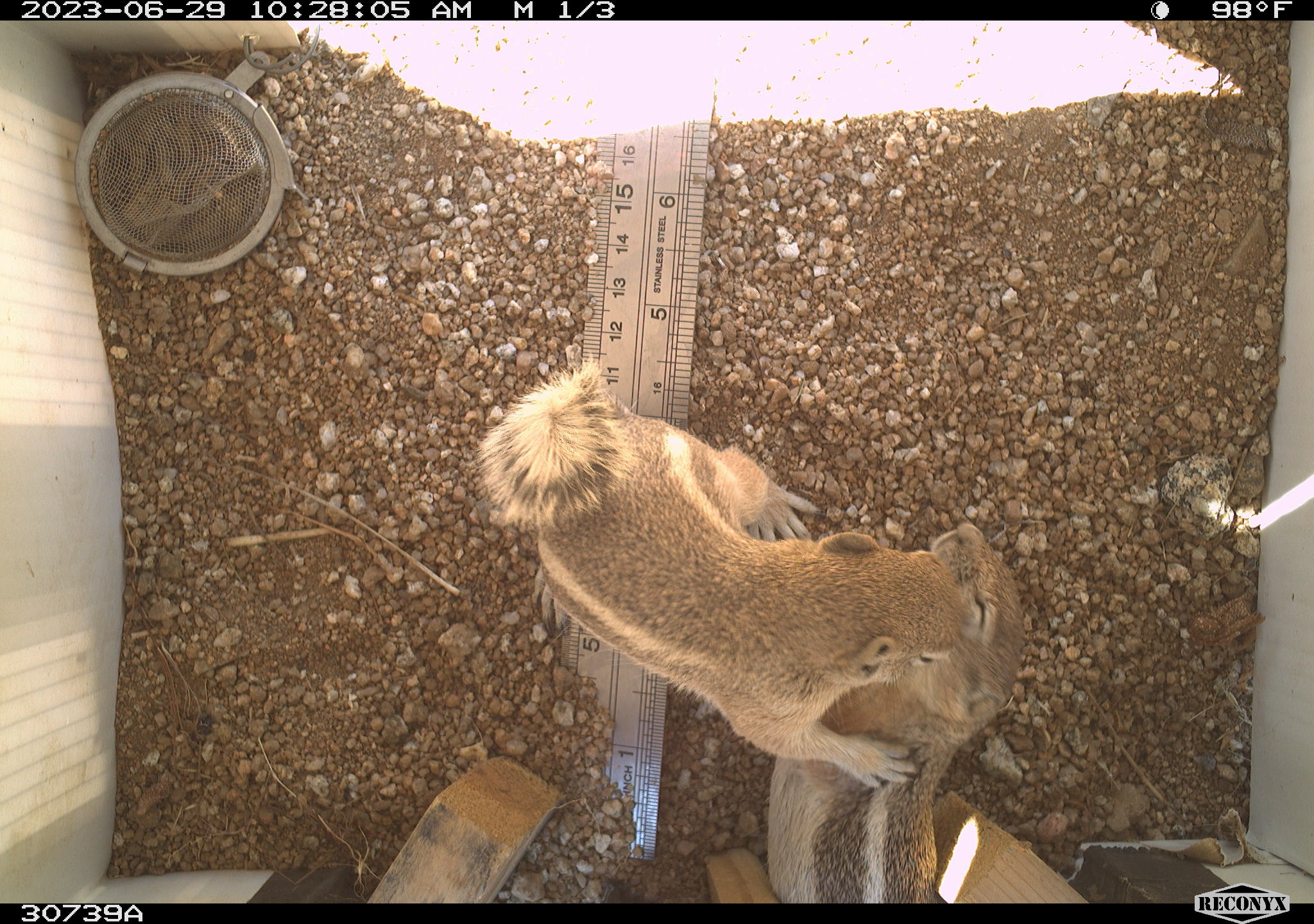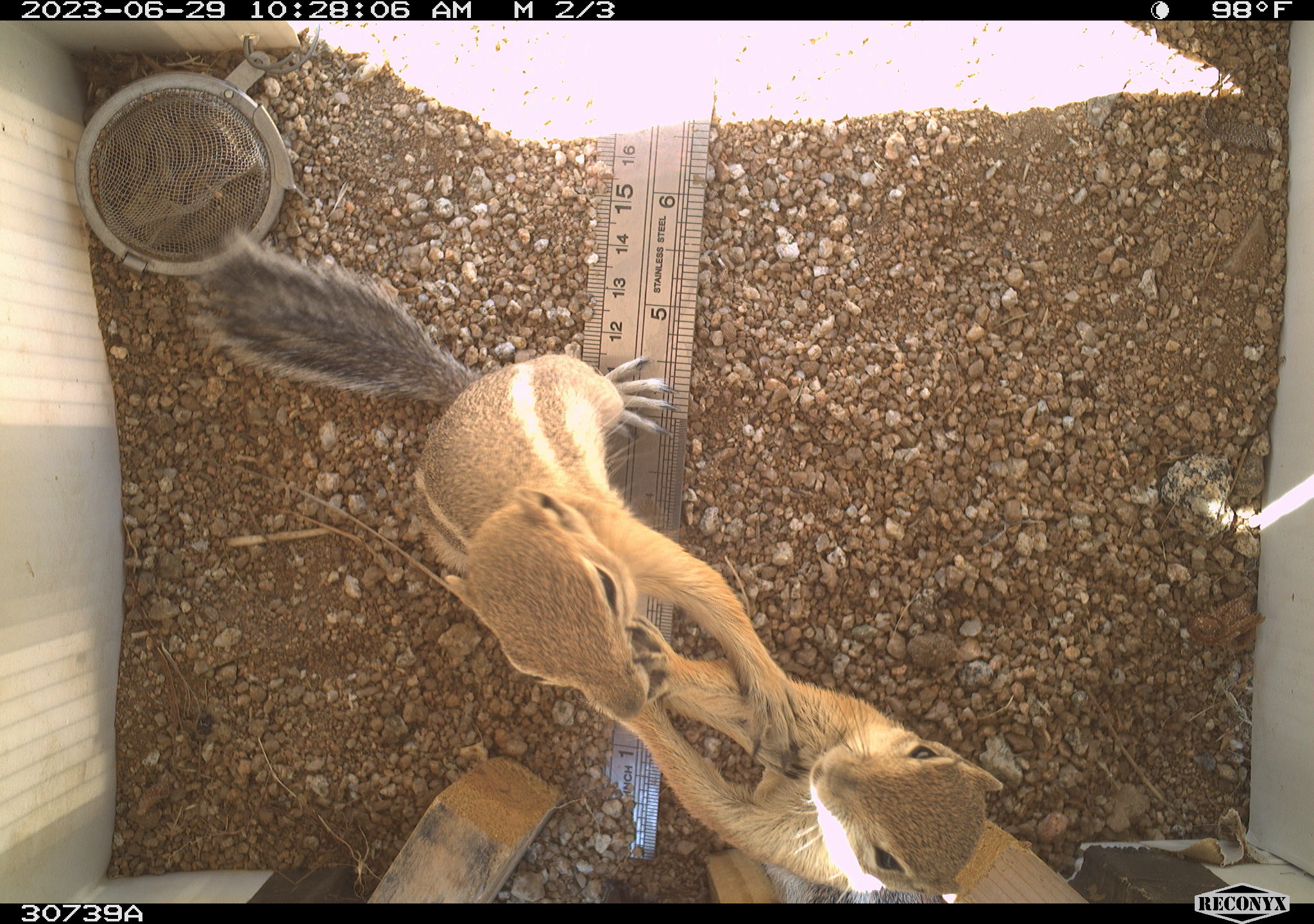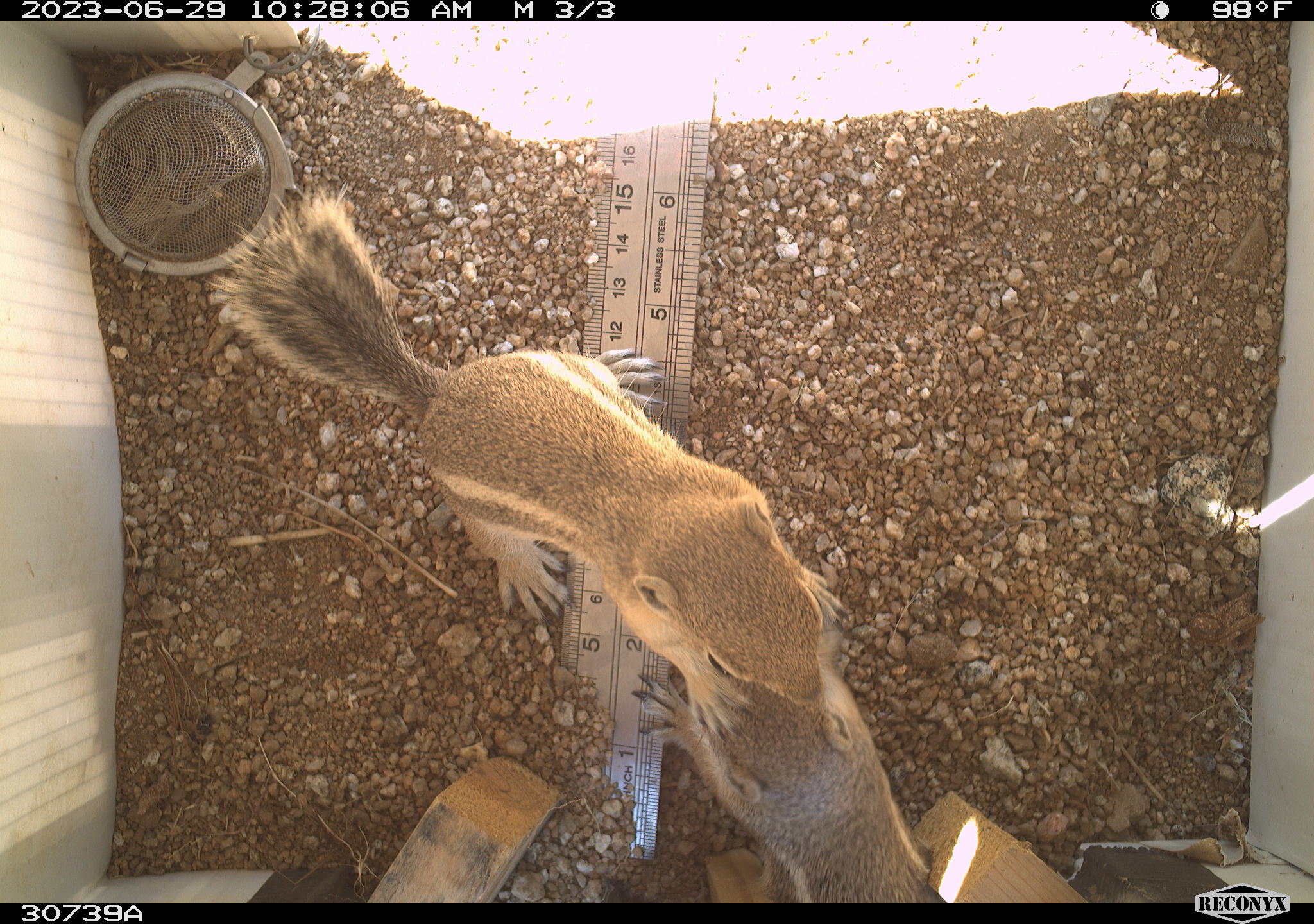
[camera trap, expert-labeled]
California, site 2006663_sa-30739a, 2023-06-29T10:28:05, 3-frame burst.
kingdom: Animalia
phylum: Chordata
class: Mammalia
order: Rodentia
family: Sciuridae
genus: Ammospermophilus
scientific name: Ammospermophilus leucurus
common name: white-tailed antelope squirrel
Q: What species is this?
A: White-tailed antelope squirrel (Ammospermophilus leucurus).